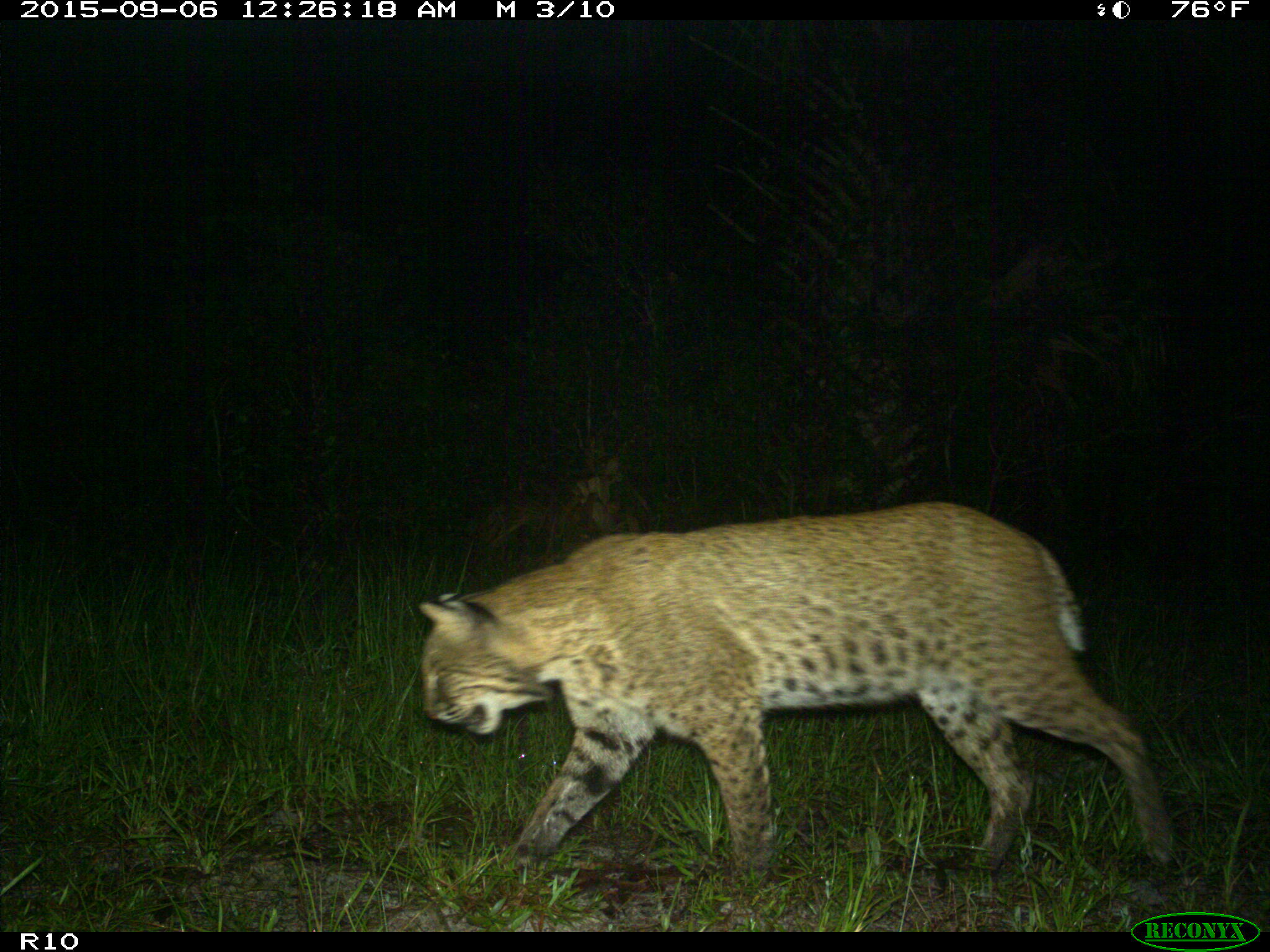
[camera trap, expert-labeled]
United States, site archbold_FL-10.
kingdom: Animalia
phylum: Chordata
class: Mammalia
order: Carnivora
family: Felidae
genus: Lynx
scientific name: Lynx rufus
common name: bobcat